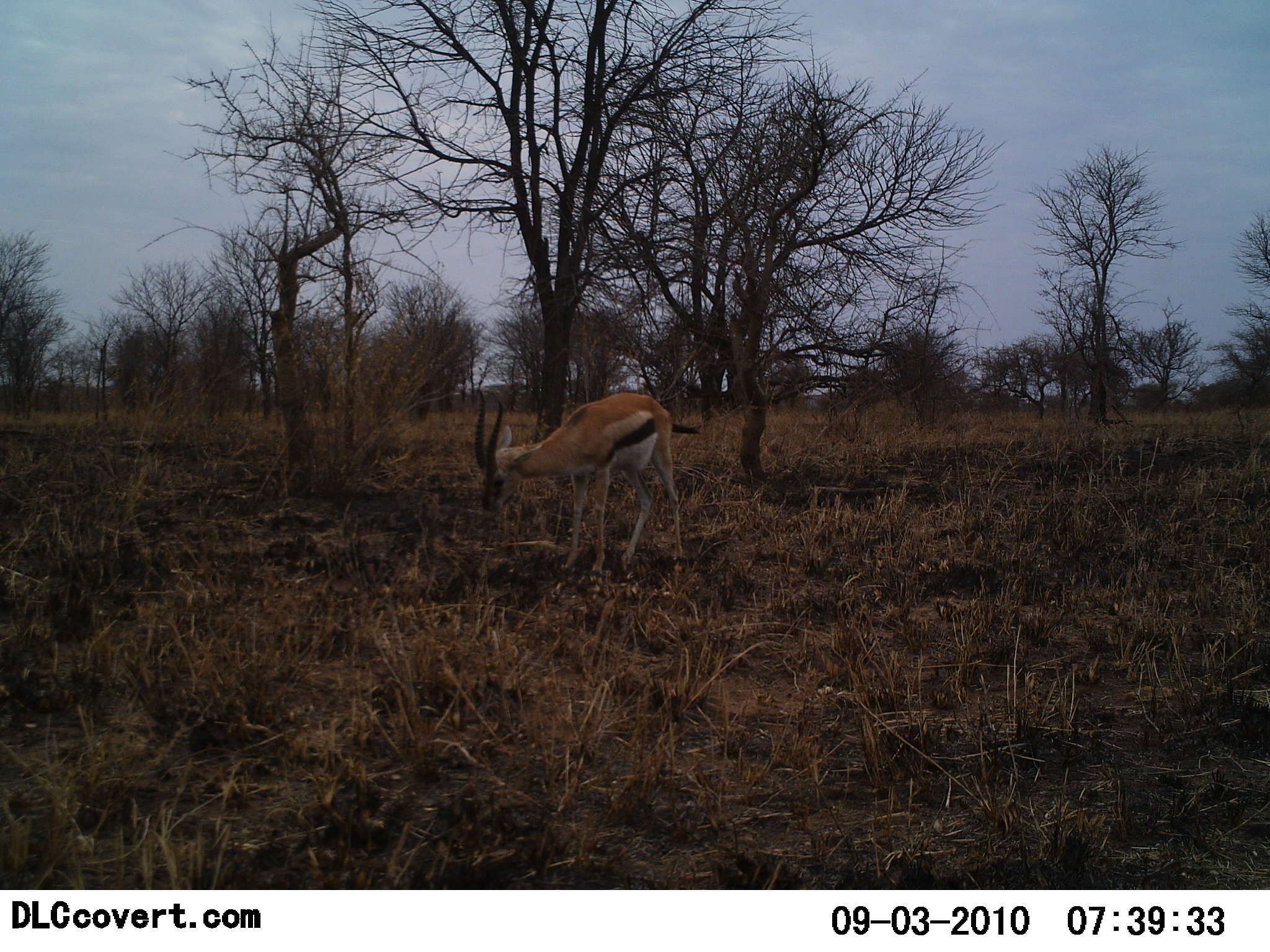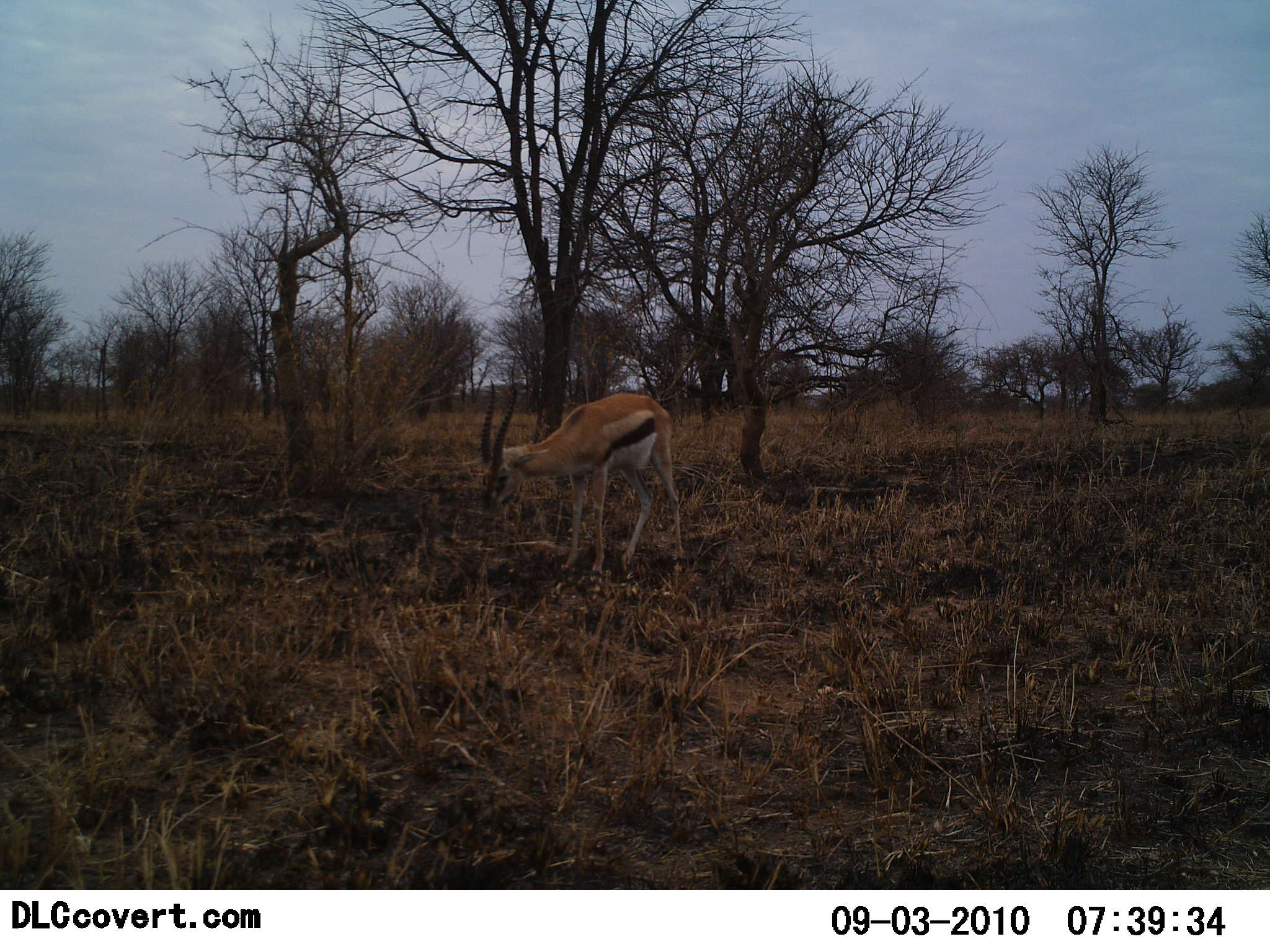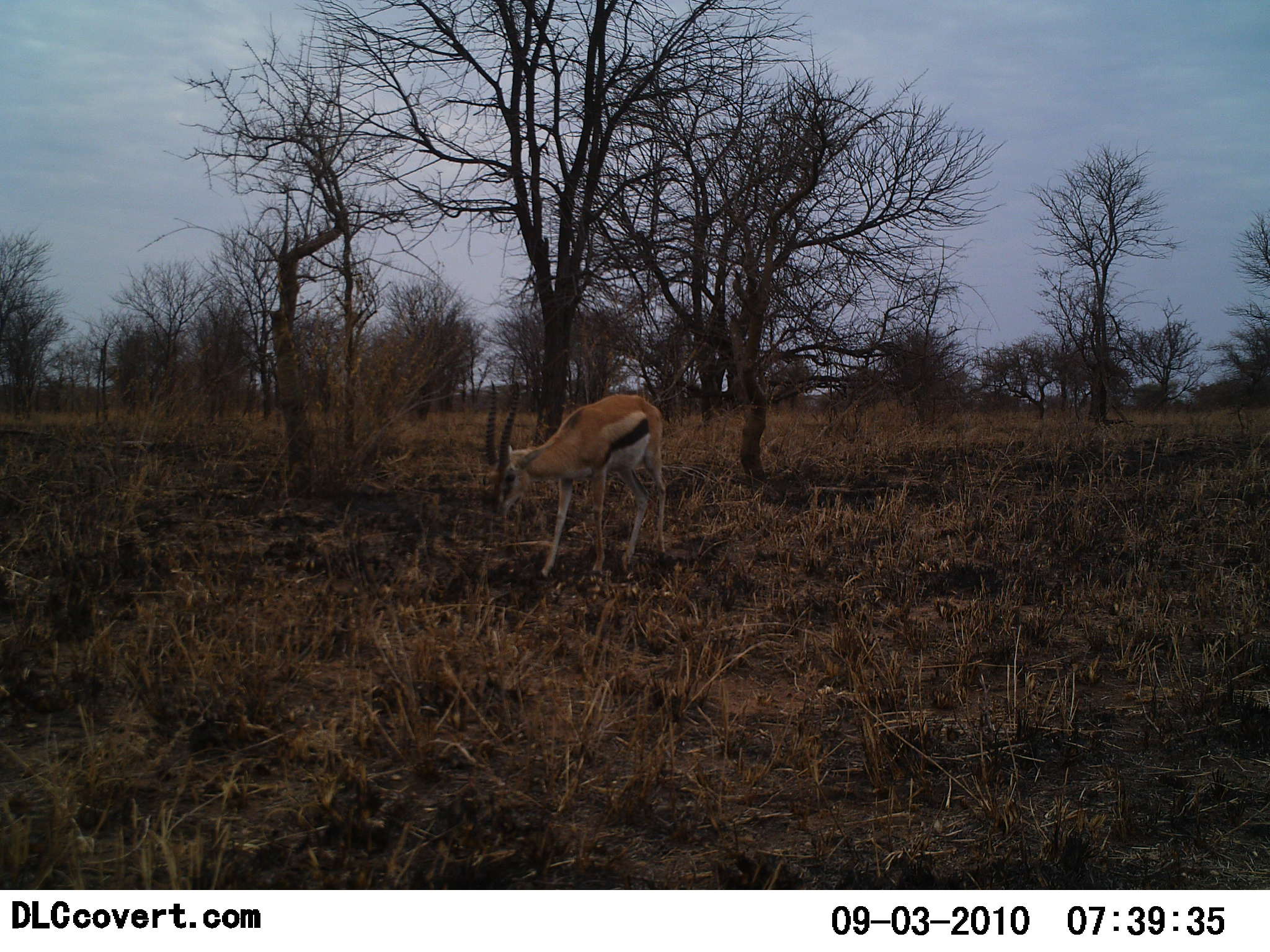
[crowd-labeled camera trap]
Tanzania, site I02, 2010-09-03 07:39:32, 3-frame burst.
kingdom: Animalia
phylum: Chordata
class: Mammalia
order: Artiodactyla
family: Bovidae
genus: Eudorcas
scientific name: Eudorcas thomsonii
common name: thomson's gazelle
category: gazellethomsons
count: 1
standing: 58%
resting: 0%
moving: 17%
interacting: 0%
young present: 8%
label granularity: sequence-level